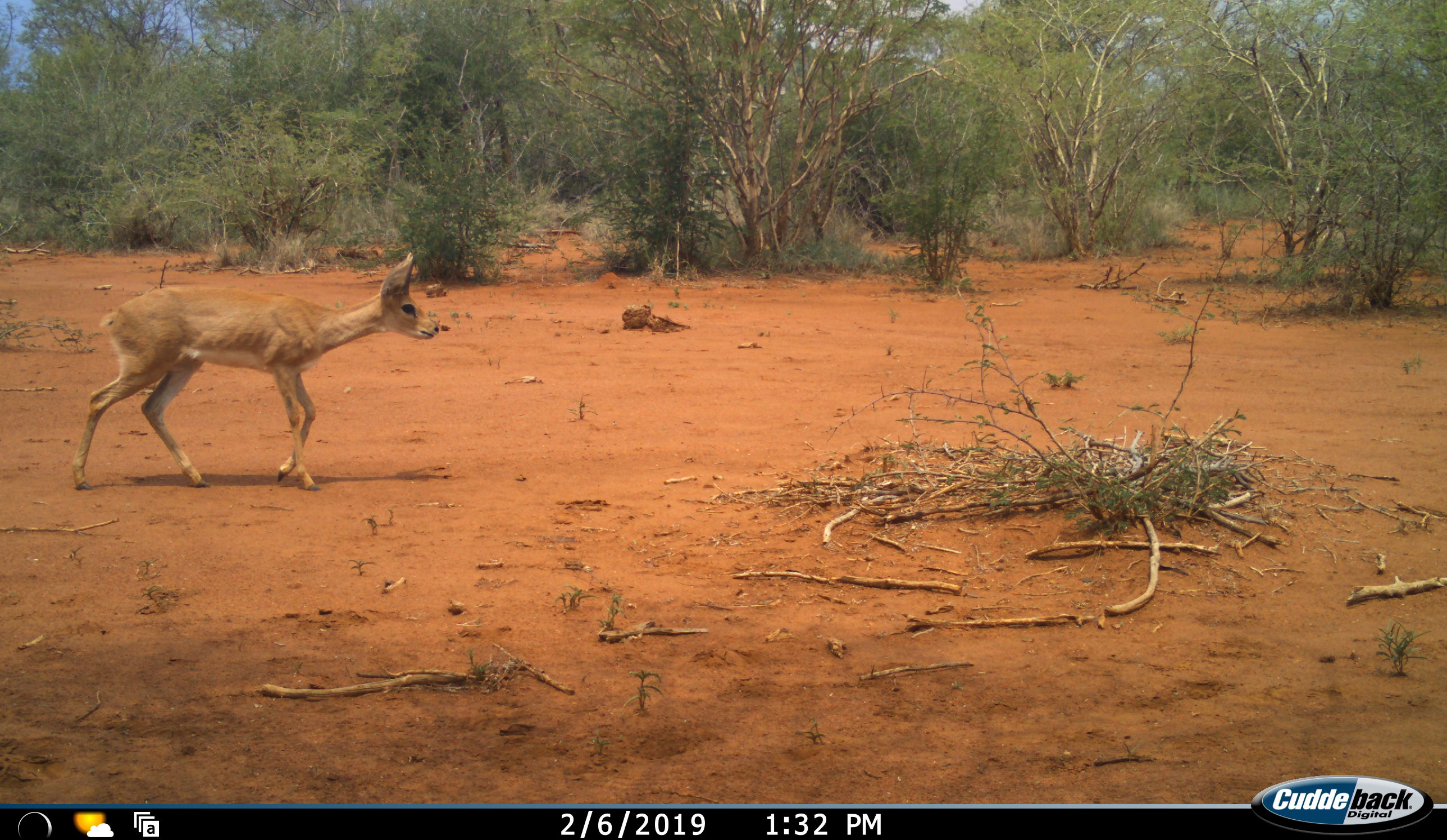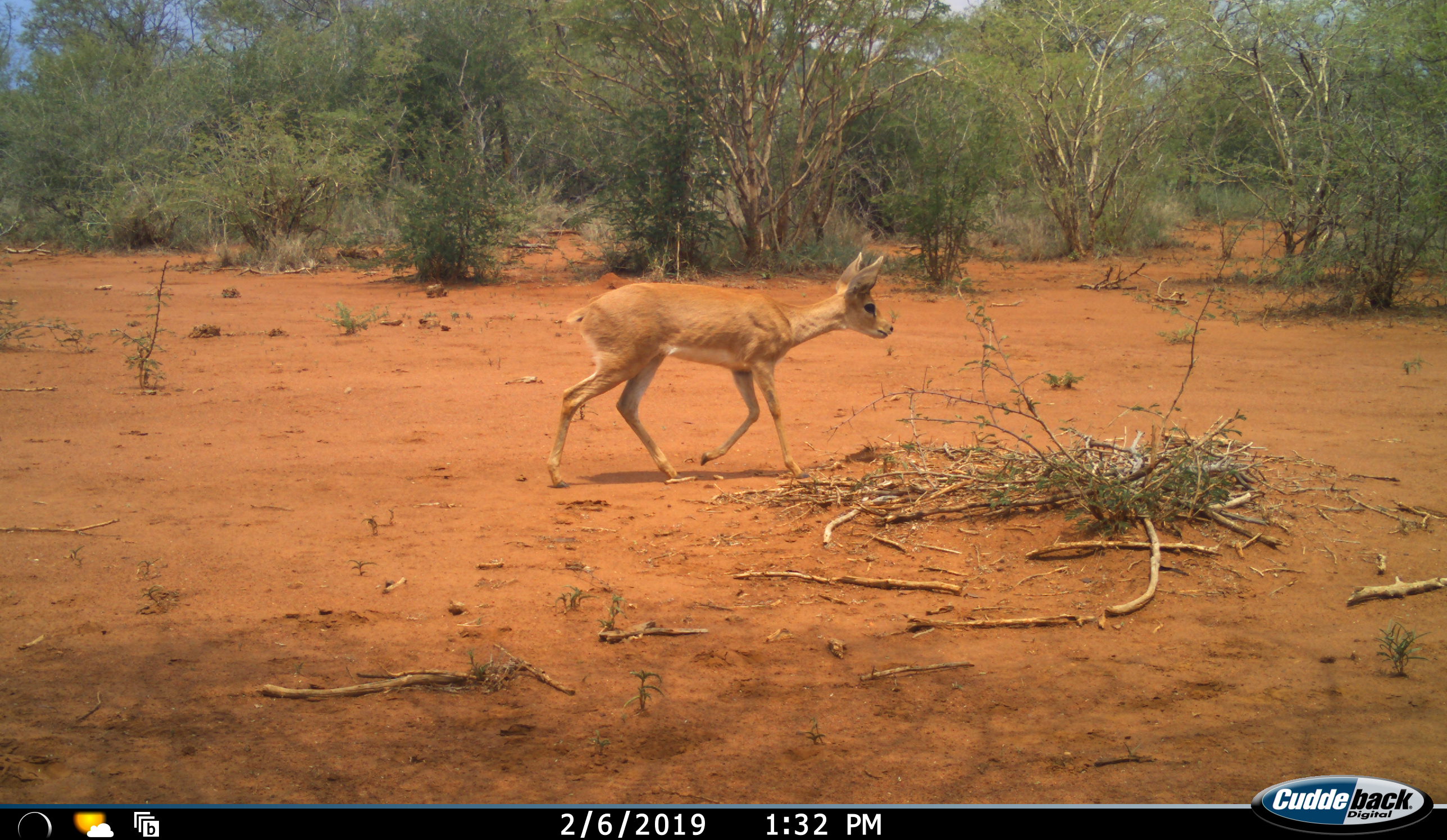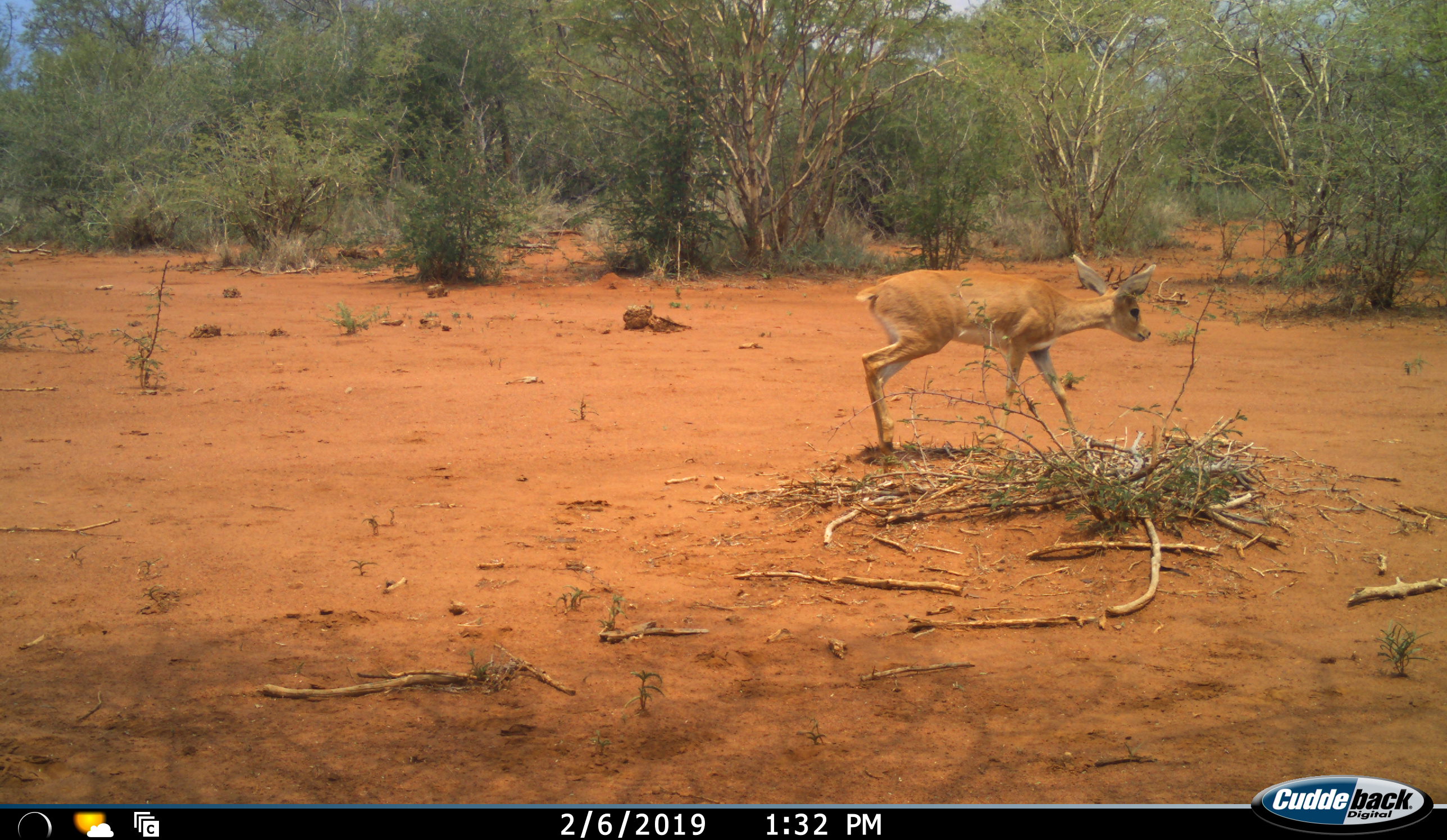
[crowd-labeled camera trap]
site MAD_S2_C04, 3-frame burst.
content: unidentified animal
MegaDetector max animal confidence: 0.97